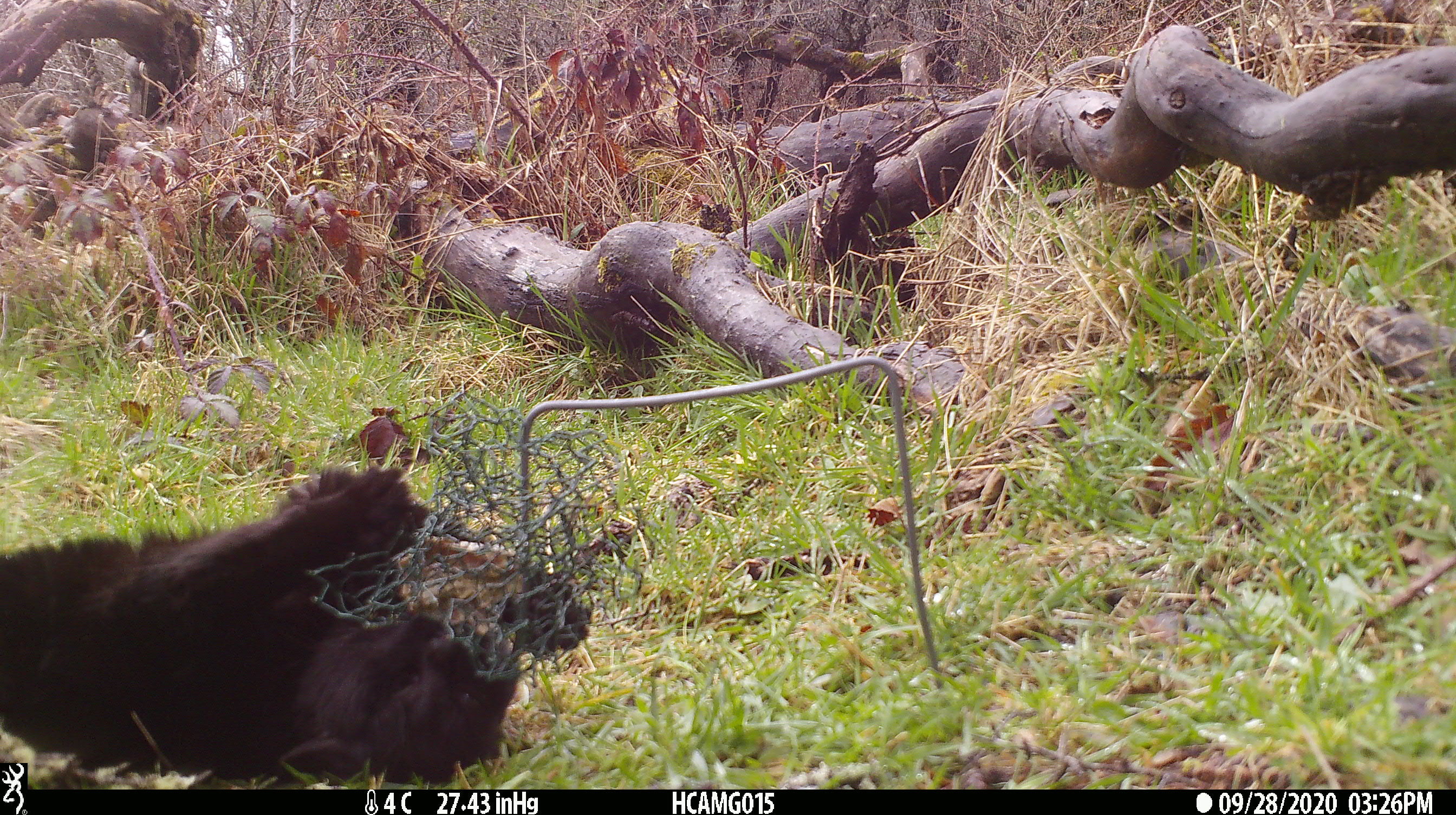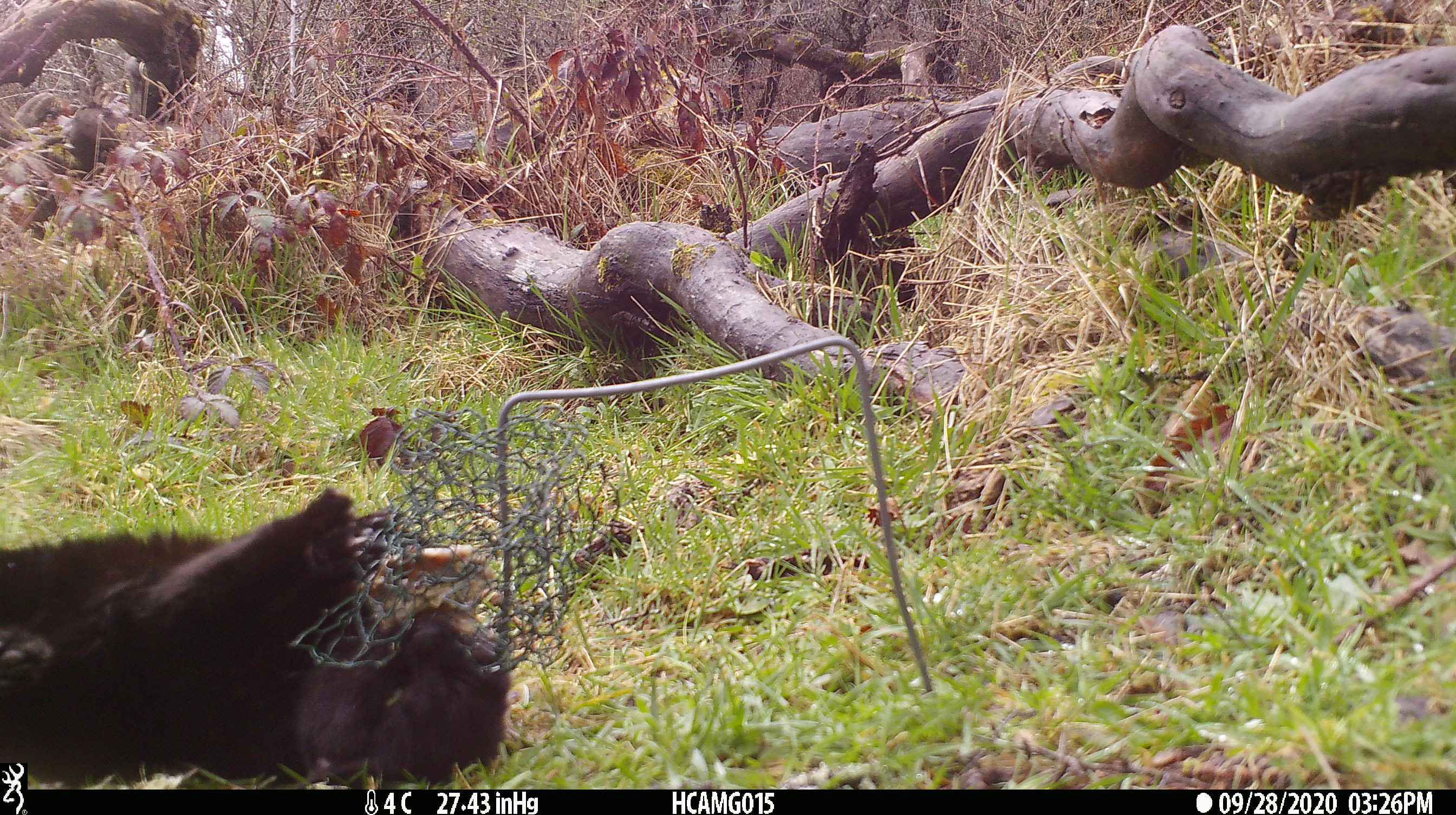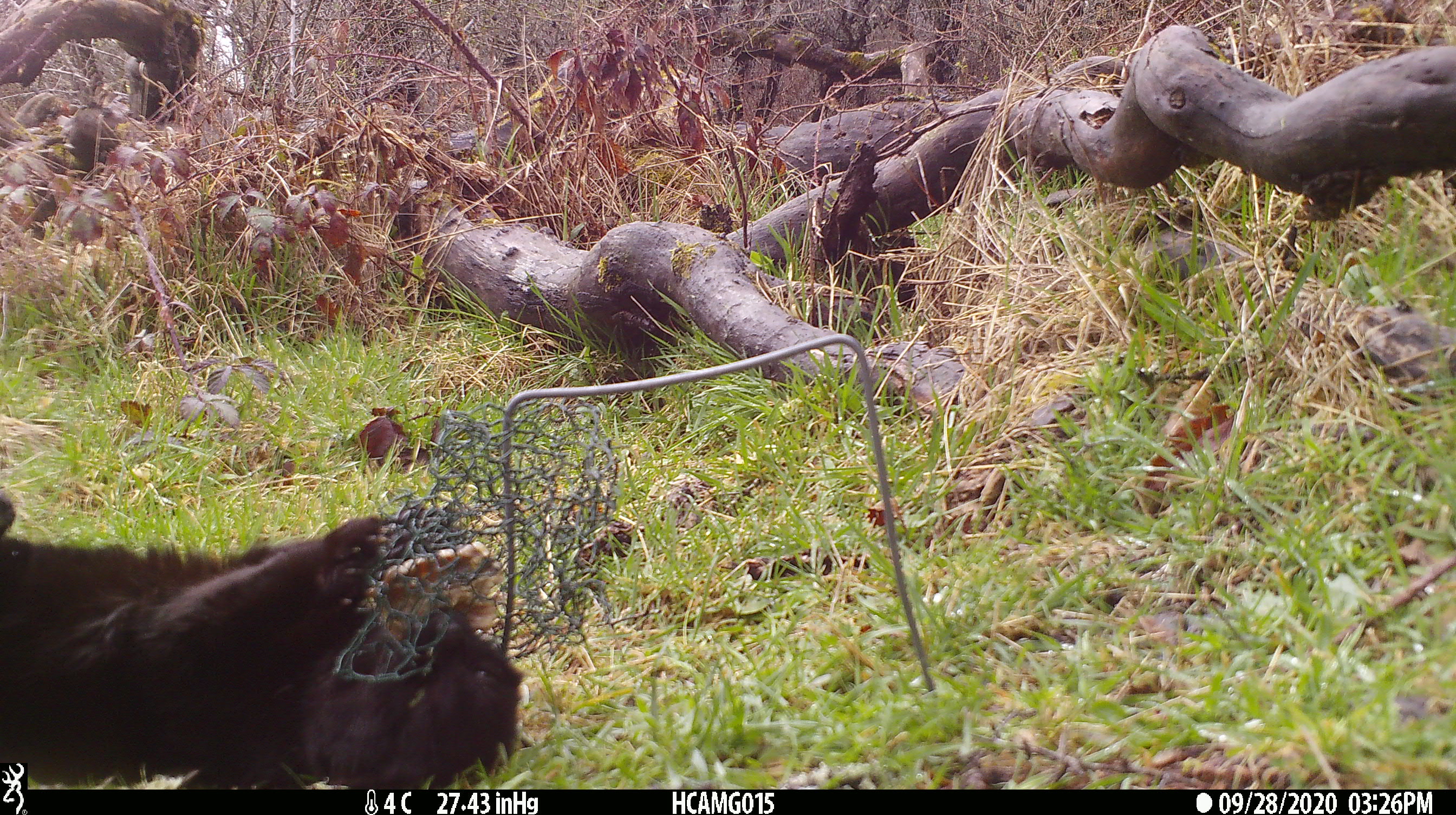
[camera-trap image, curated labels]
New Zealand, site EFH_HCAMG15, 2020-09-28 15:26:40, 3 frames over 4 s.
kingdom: Animalia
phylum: Chordata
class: Mammalia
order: Carnivora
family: Felidae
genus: Felis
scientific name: Felis catus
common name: domestic cat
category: cat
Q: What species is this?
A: Cat (domestic cat) (Felis catus).